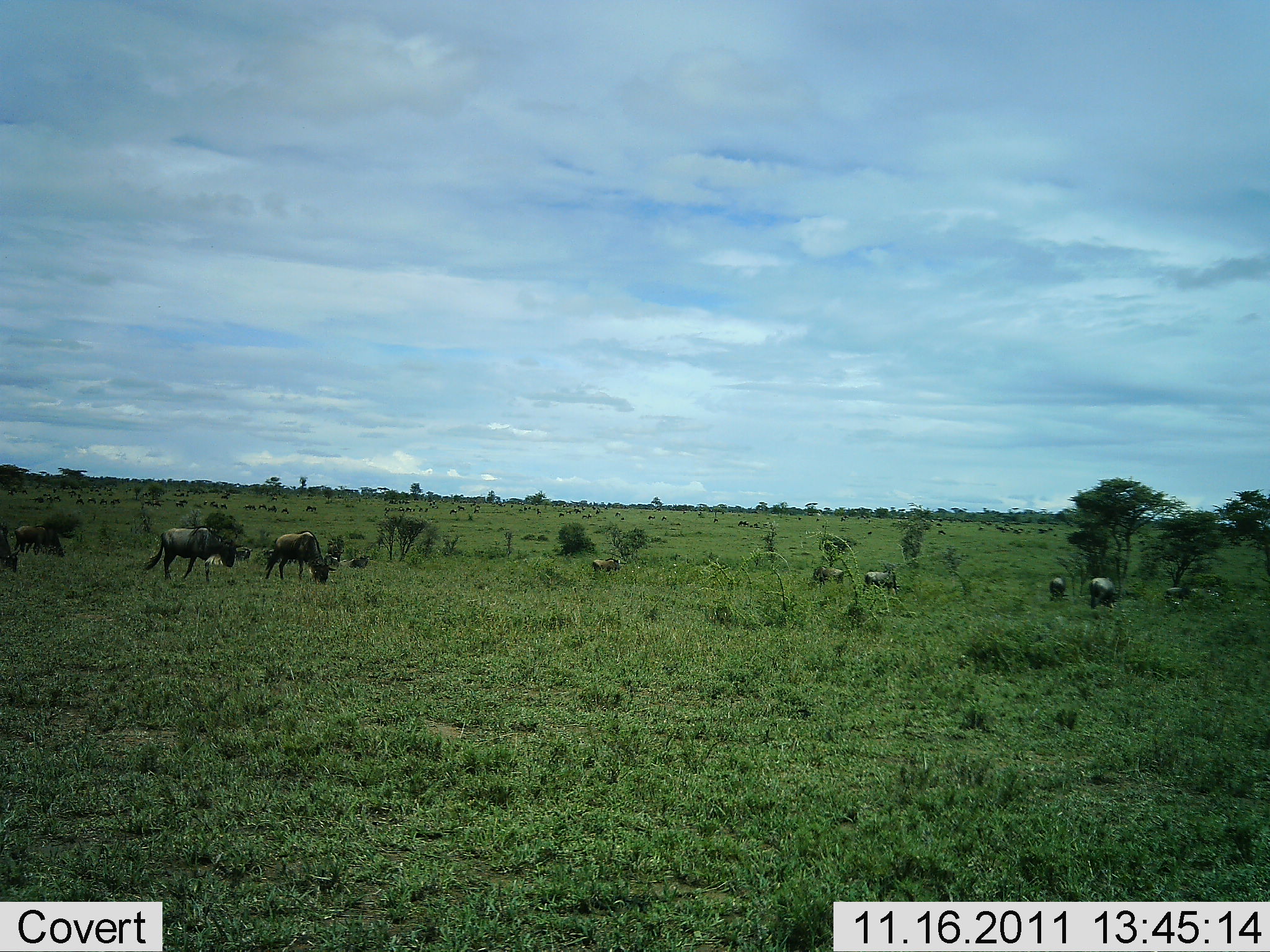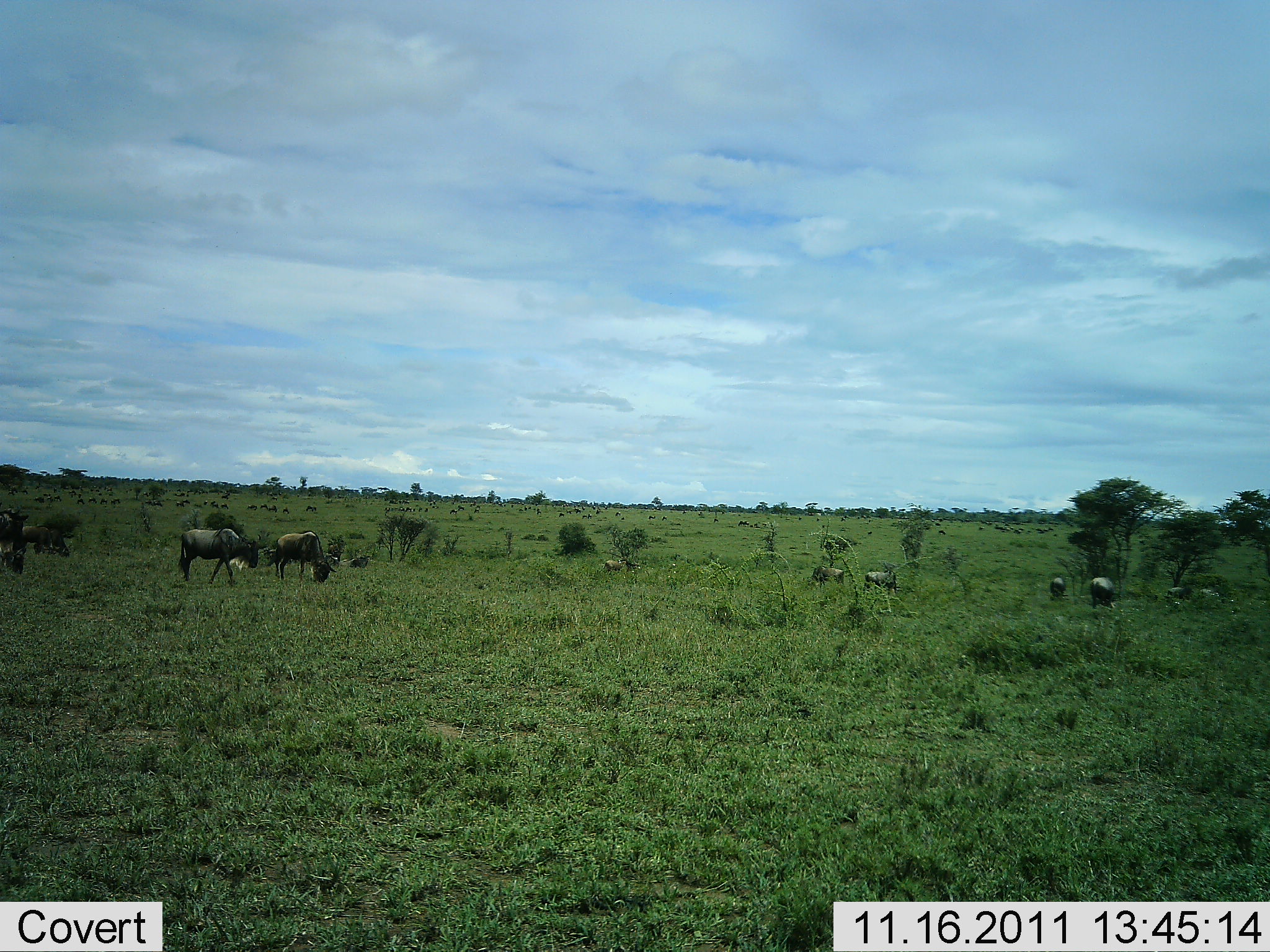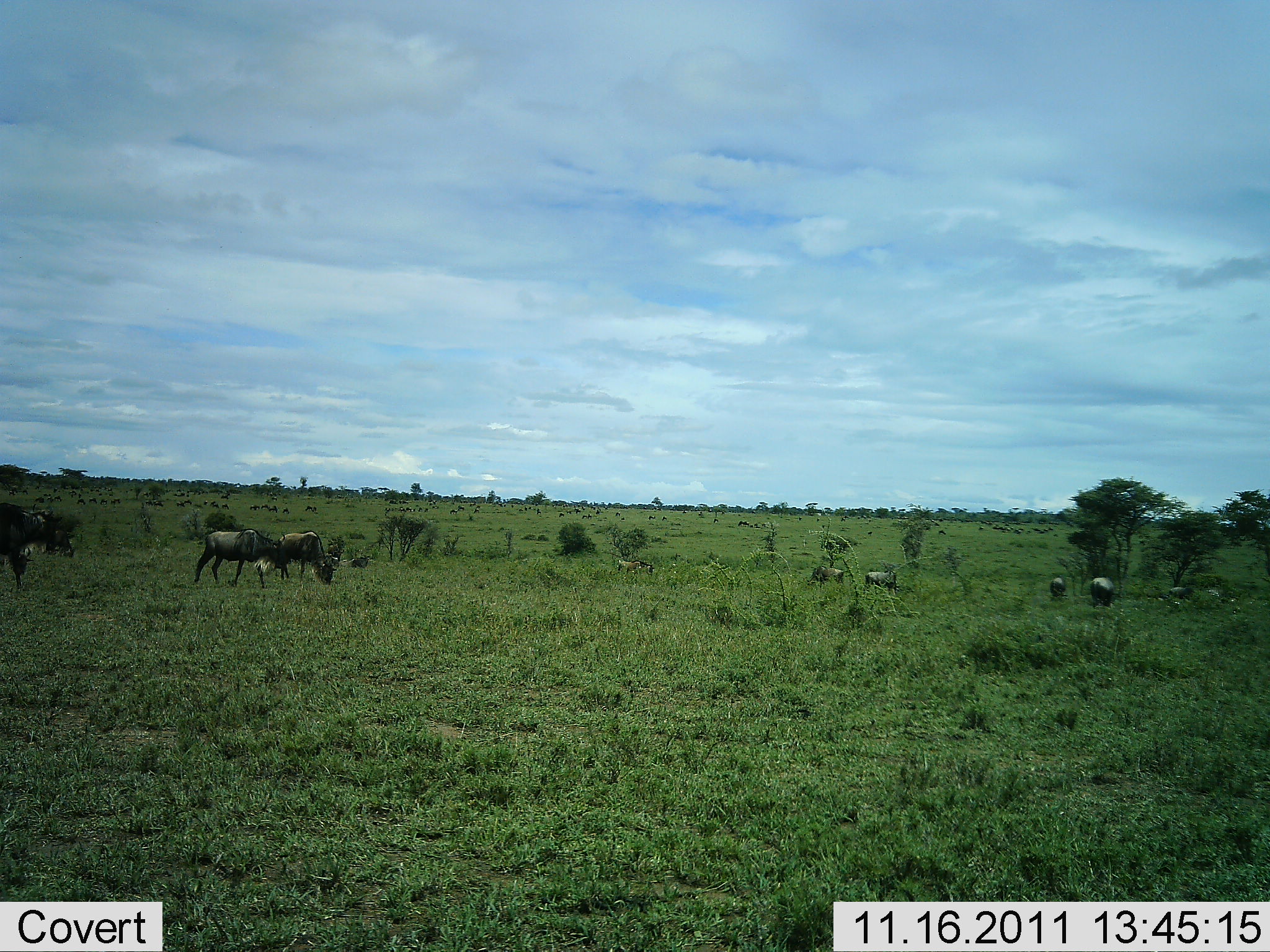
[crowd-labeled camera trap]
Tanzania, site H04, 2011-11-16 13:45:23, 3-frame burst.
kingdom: Animalia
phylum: Chordata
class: Mammalia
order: Artiodactyla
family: Bovidae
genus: Connochaetes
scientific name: Connochaetes taurinus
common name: blue wildebeest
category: wildebeest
Wildebeest (blue wildebeest) (Connochaetes taurinus), count 10. Behavior (volunteer vote fractions): standing 50%, resting 0%, moving 88%, interacting 0%. Young present (vote fraction): 0%. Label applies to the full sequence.